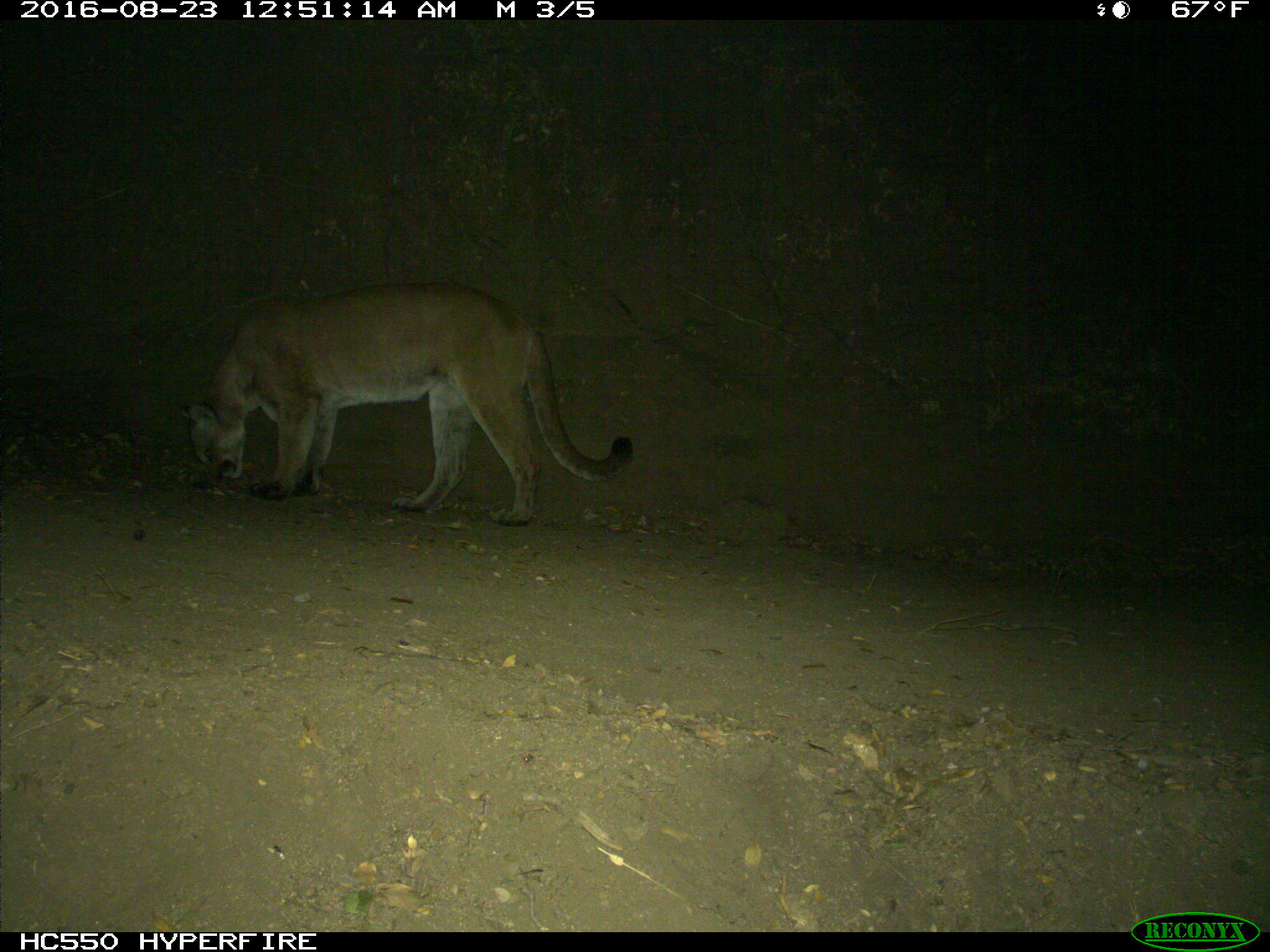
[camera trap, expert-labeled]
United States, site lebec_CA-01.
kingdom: Animalia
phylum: Chordata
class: Mammalia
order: Carnivora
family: Felidae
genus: Puma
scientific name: Puma concolor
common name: mountain lion